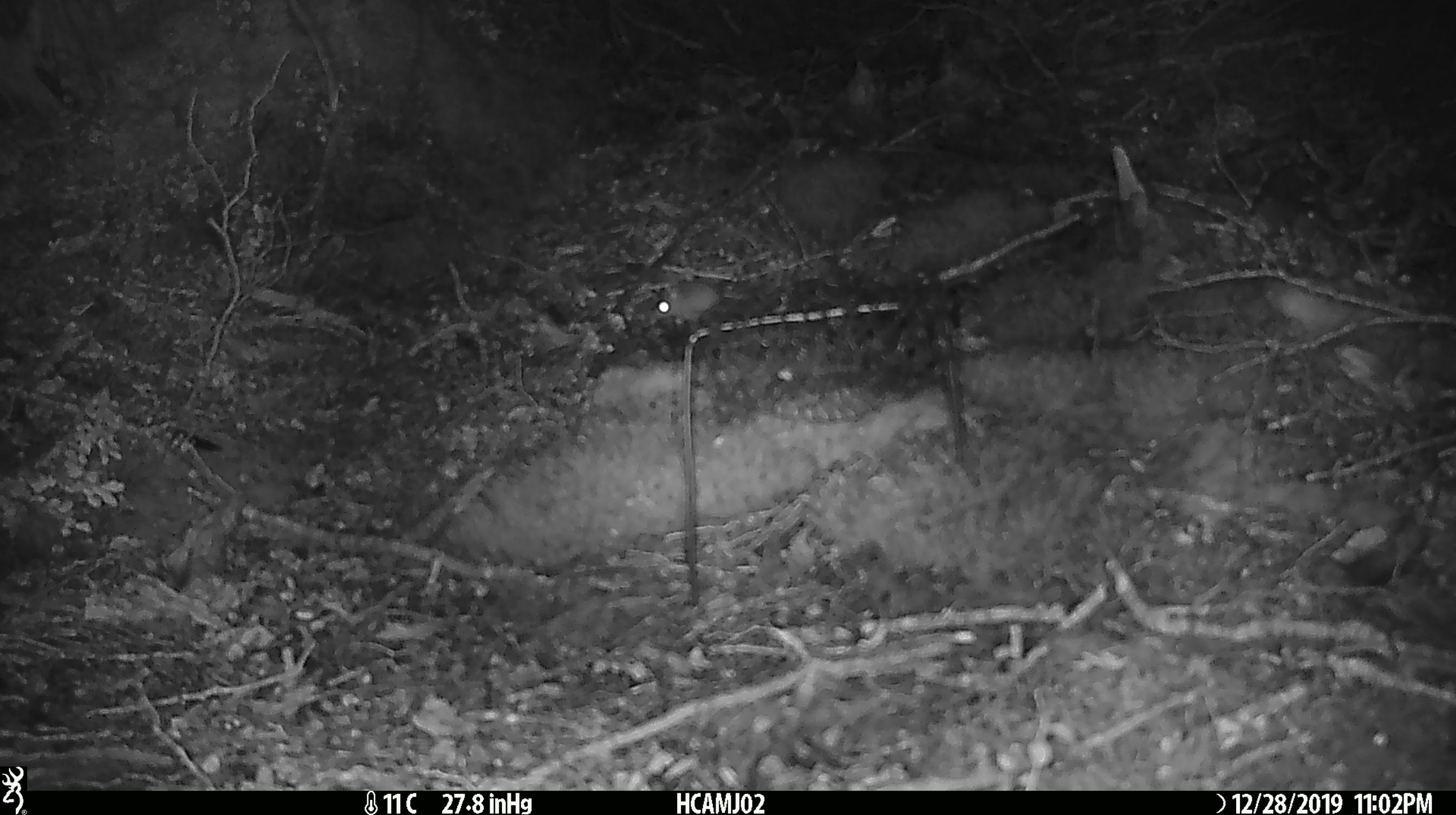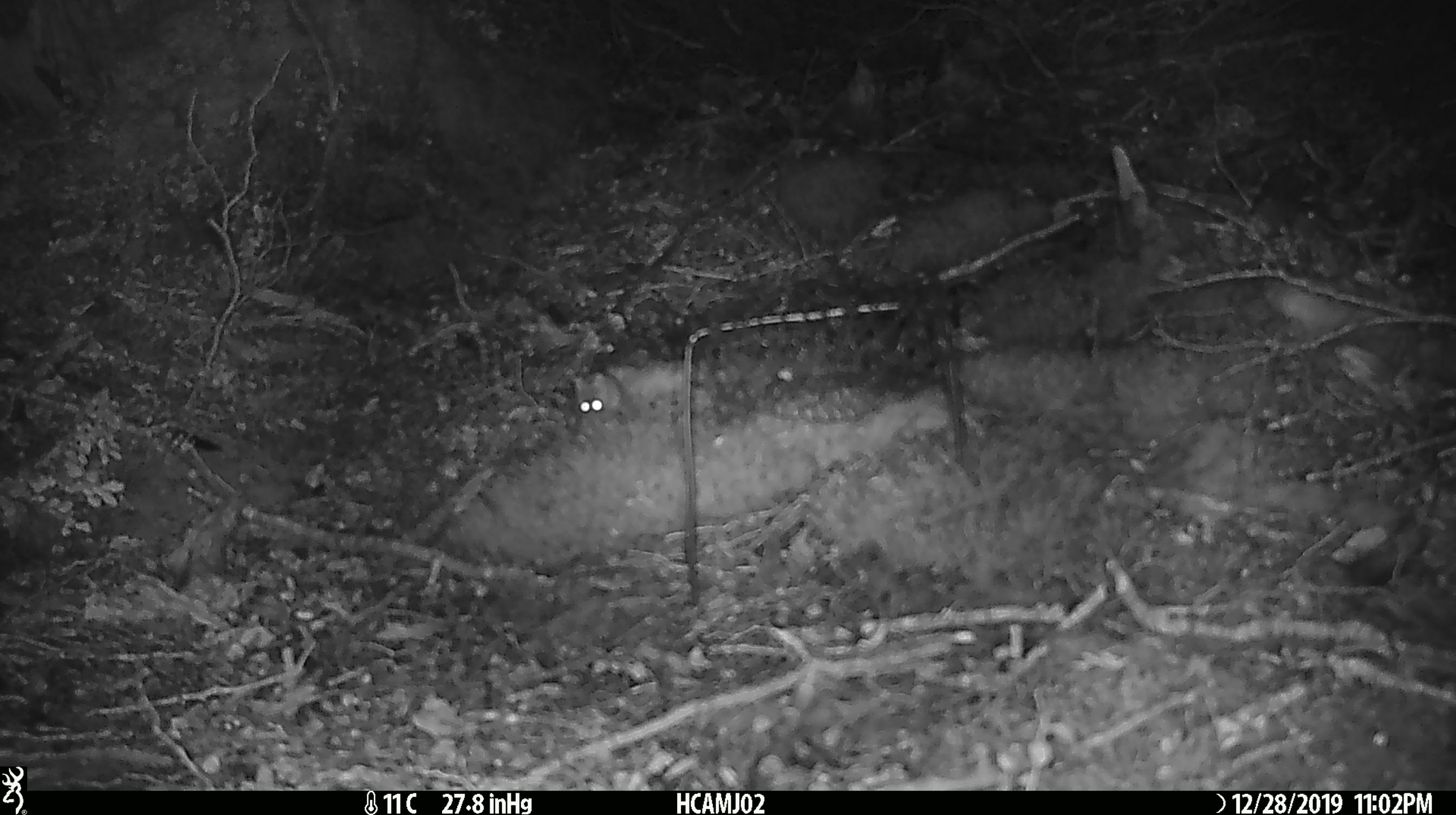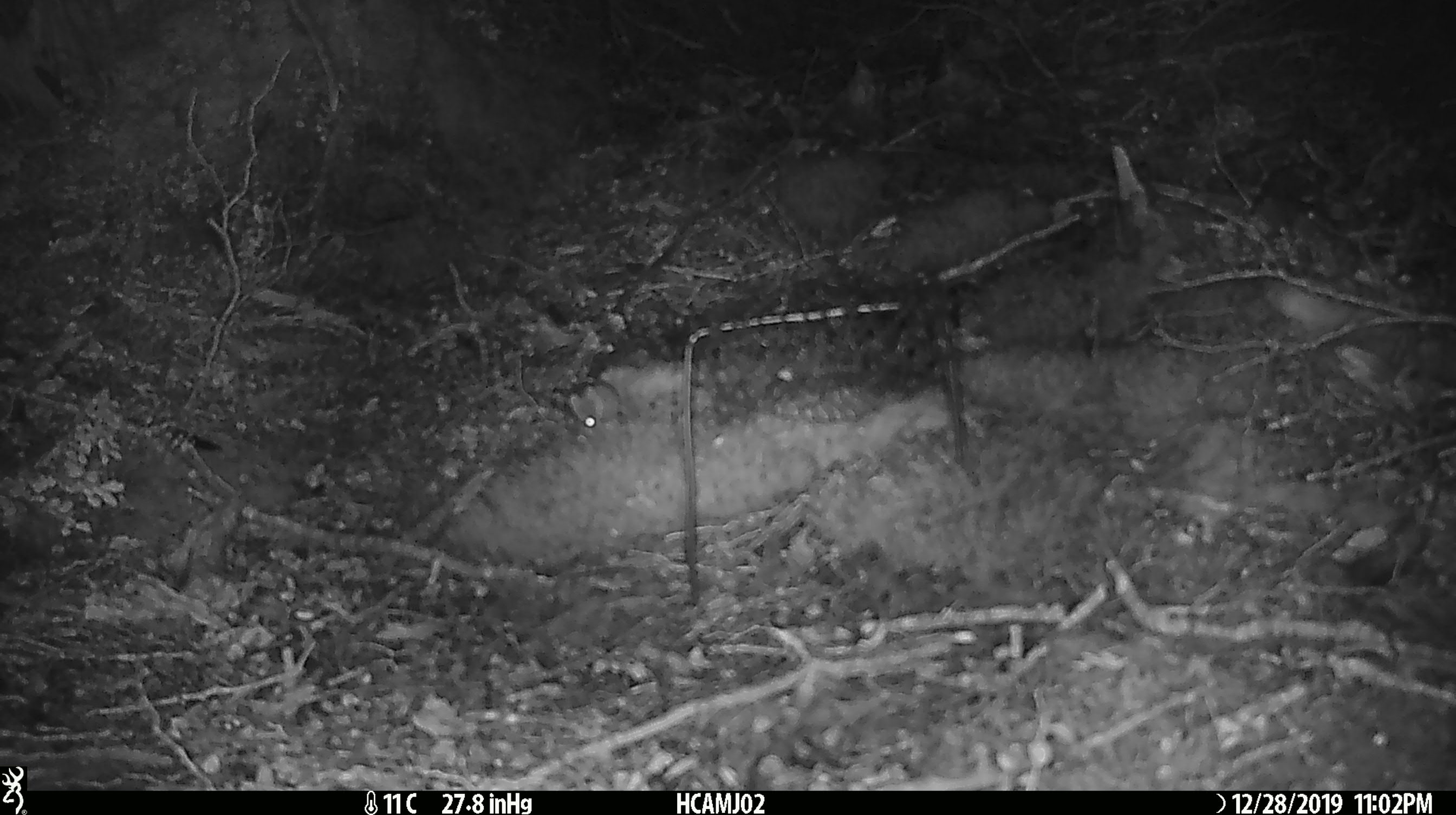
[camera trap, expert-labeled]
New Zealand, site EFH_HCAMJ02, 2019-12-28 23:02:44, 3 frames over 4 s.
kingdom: Animalia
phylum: Chordata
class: Mammalia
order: Rodentia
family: Muridae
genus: Mus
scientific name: Mus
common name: mouse